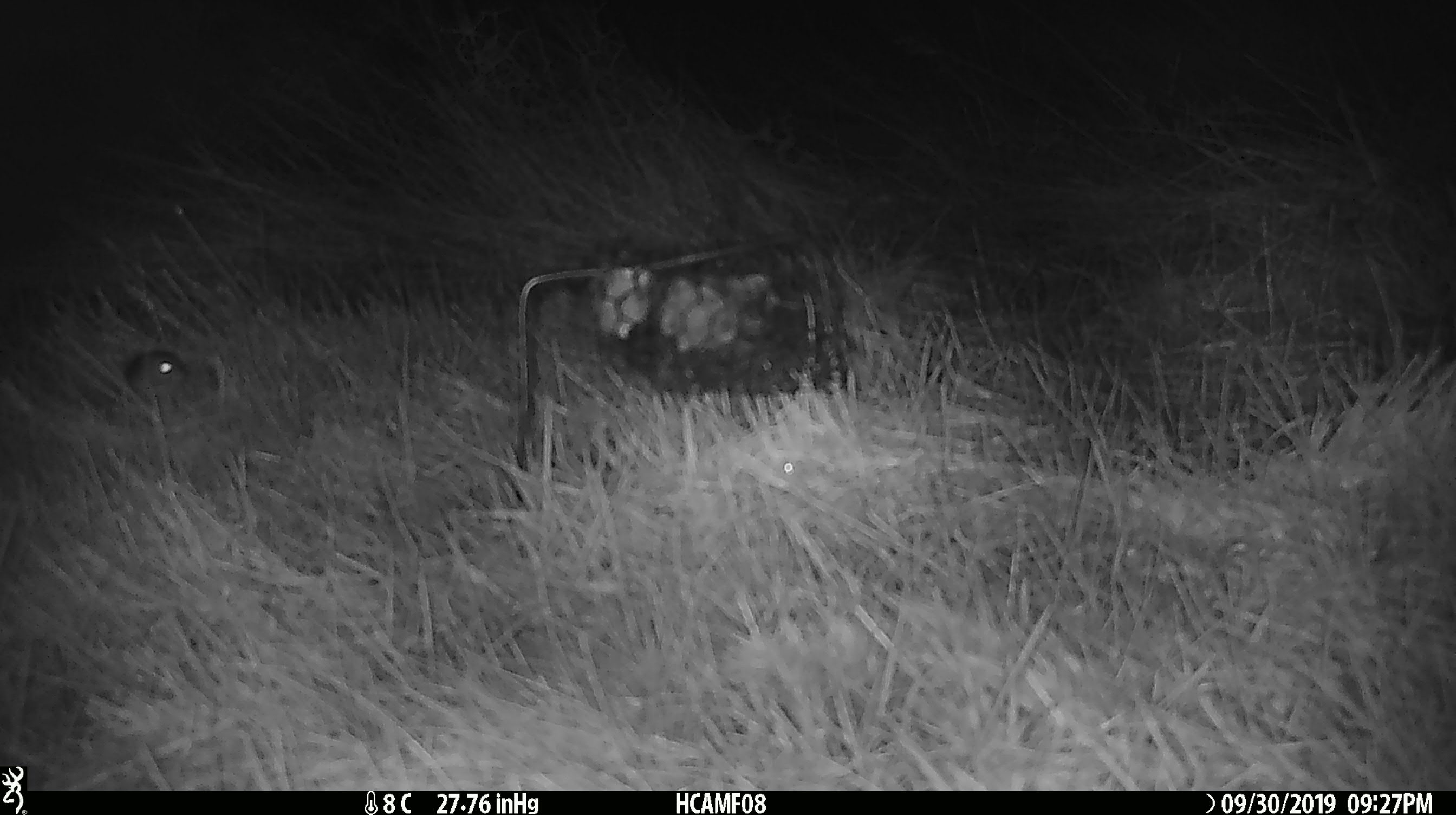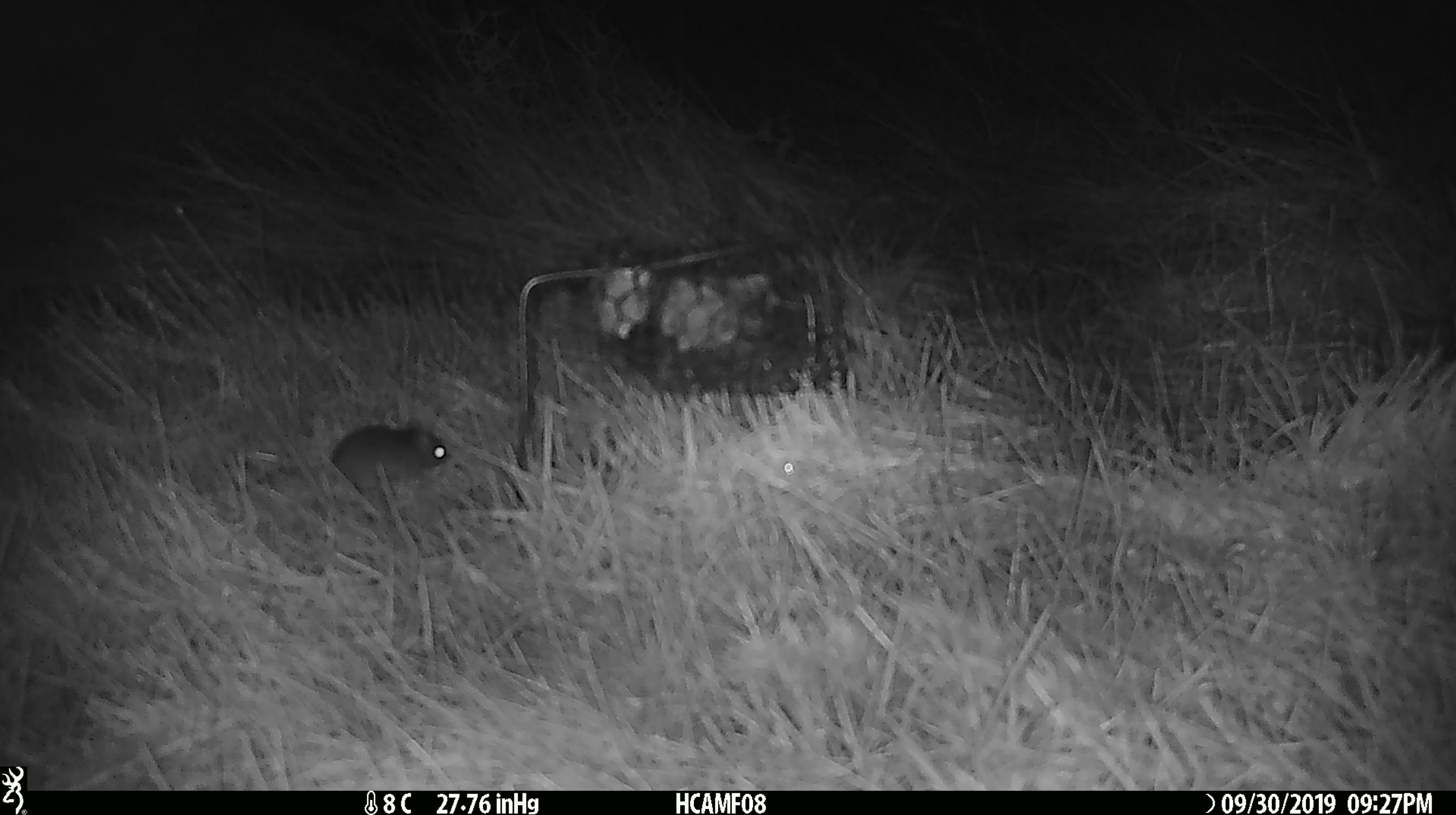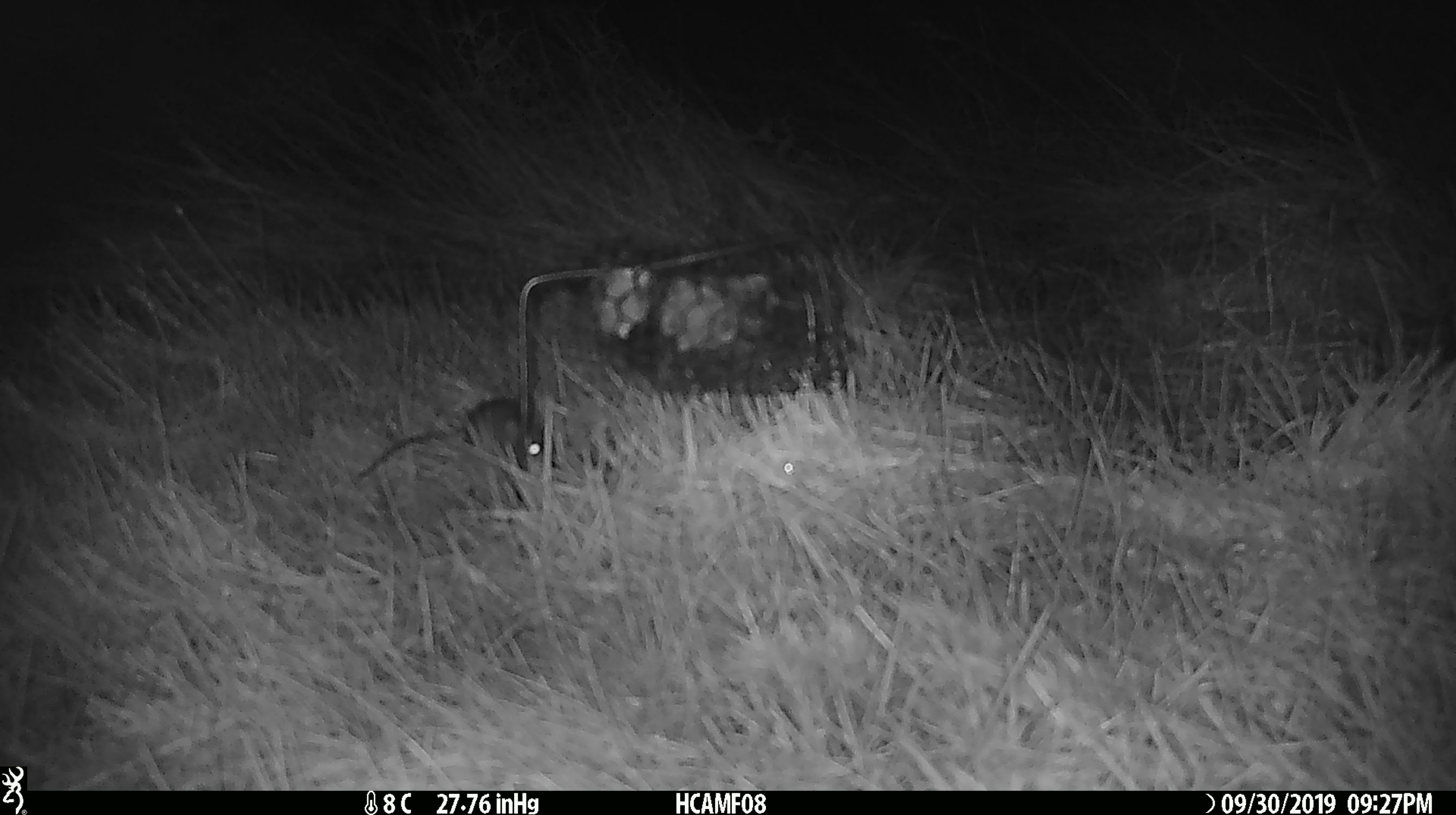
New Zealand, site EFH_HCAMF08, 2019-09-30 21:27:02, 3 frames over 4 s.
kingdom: Animalia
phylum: Chordata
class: Mammalia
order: Rodentia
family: Muridae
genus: Mus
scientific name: Mus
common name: mouse